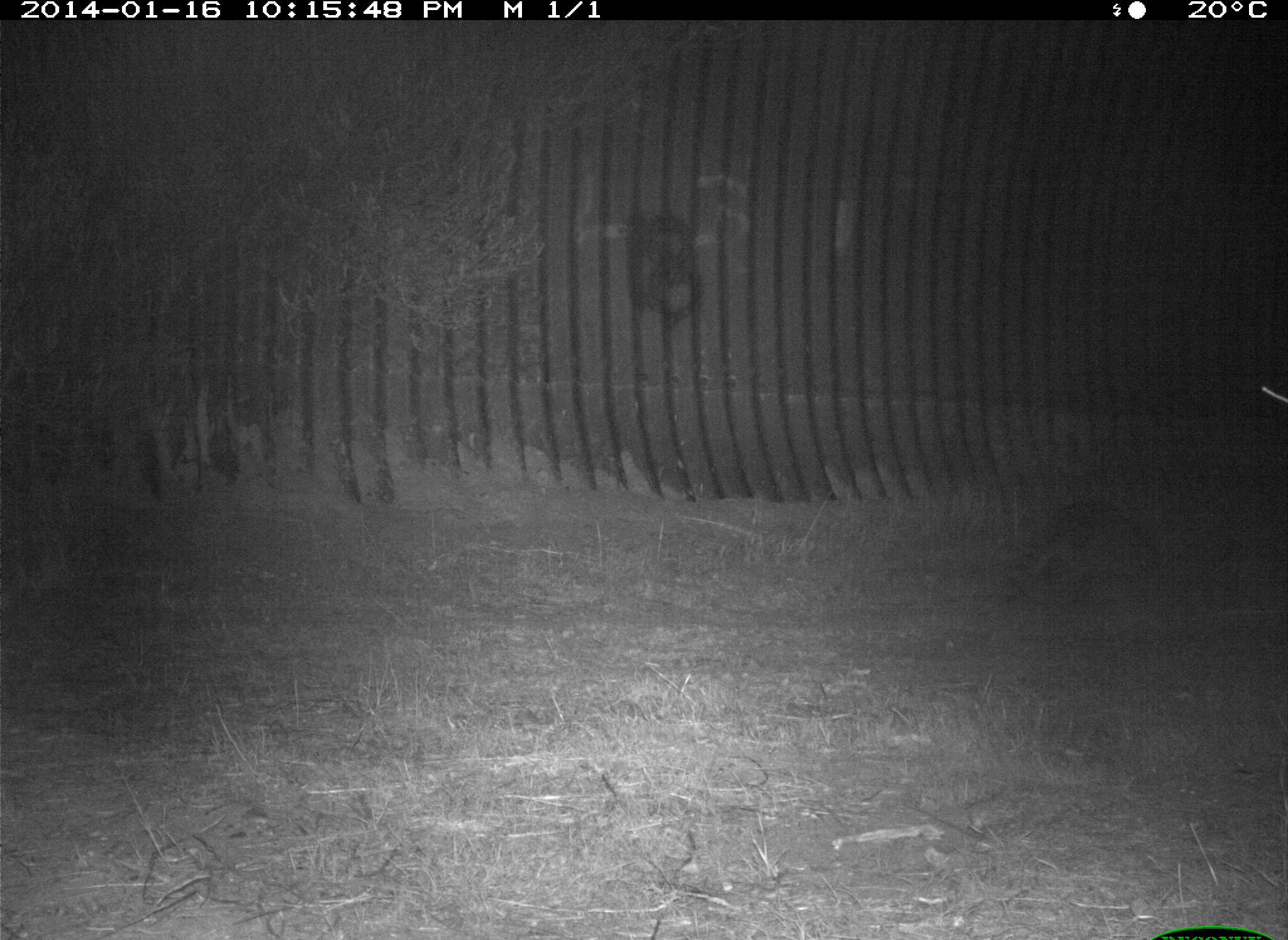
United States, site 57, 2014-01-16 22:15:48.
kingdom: Animalia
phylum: Chordata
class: Mammalia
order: Carnivora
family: Procyonidae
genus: Procyon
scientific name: Procyon lotor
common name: raccoon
Raccoon (Procyon lotor).